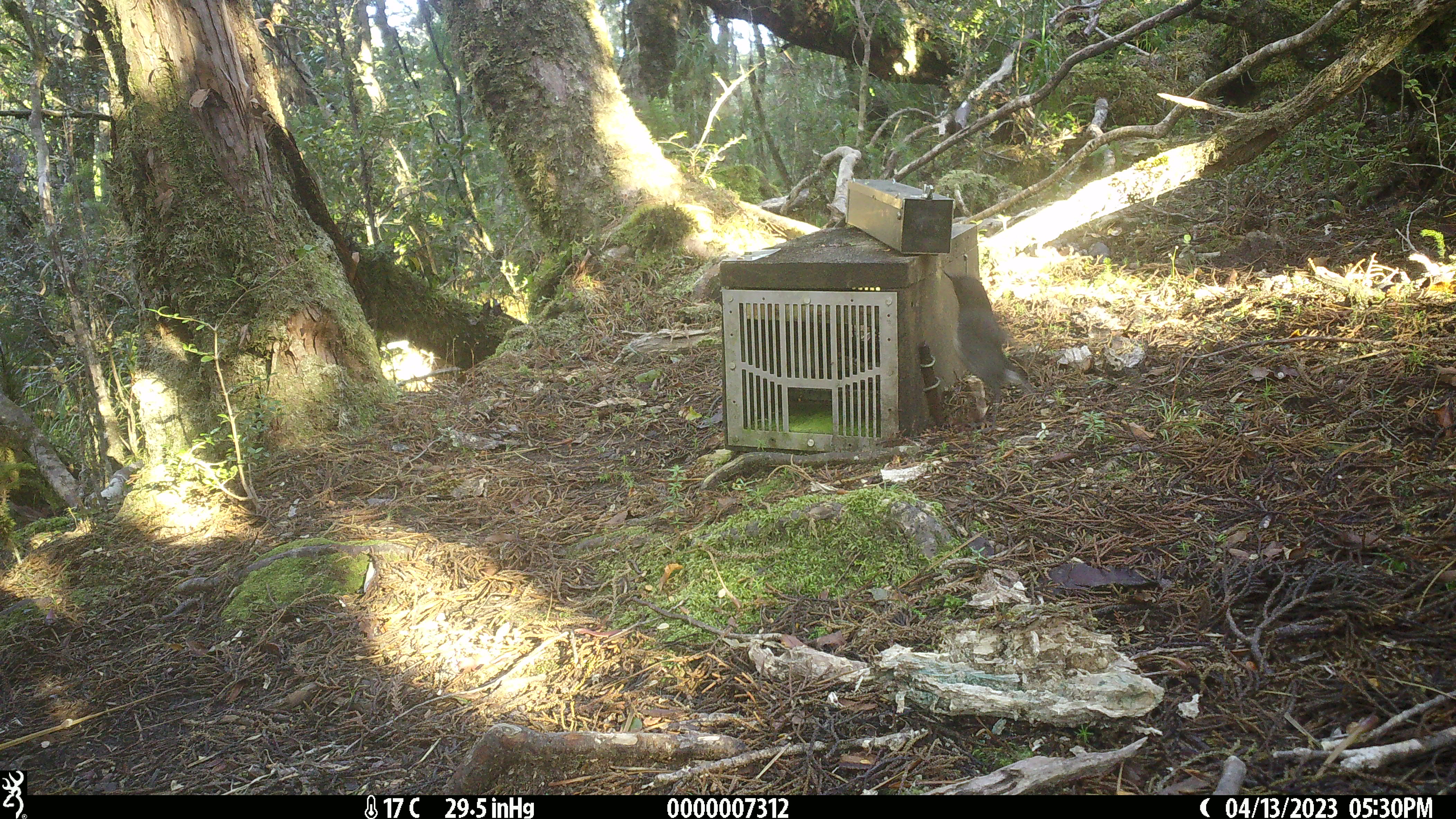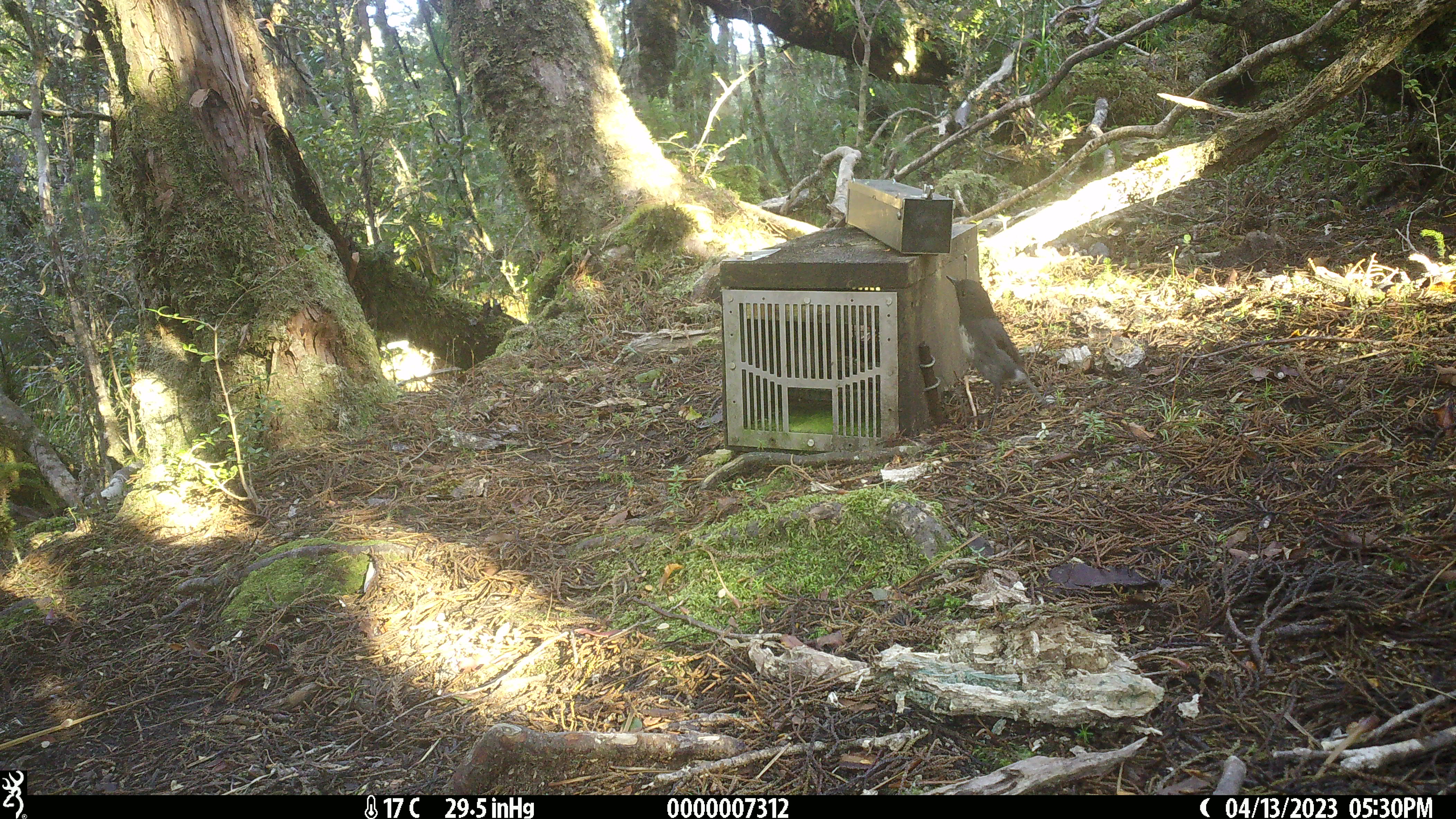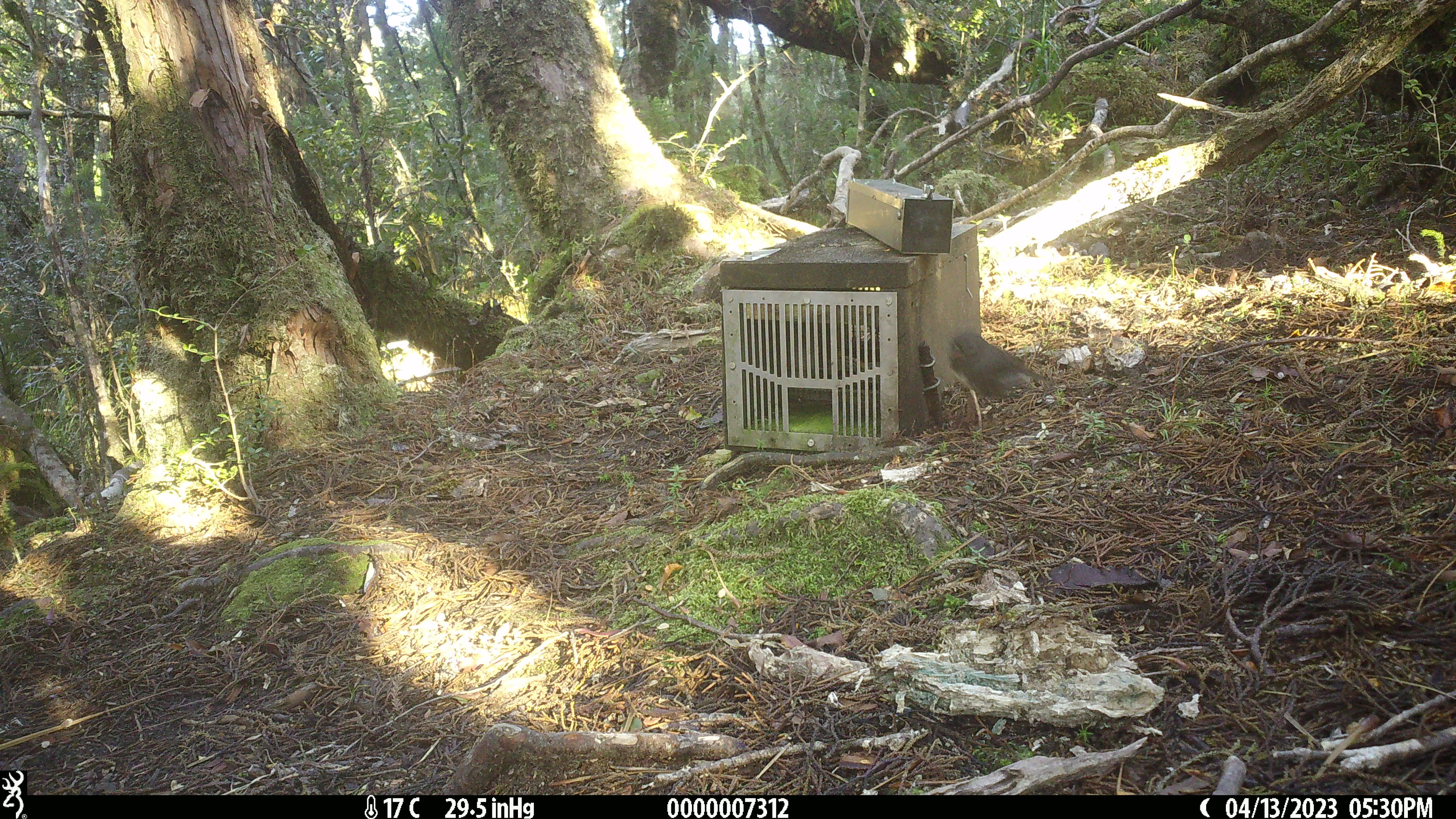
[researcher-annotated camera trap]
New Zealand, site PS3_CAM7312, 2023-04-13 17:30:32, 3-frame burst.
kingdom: Animalia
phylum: Chordata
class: Aves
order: Passeriformes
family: Petroicidae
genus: Petroica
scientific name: Petroica australis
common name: new zealand robin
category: robin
Robin (new zealand robin) (Petroica australis).